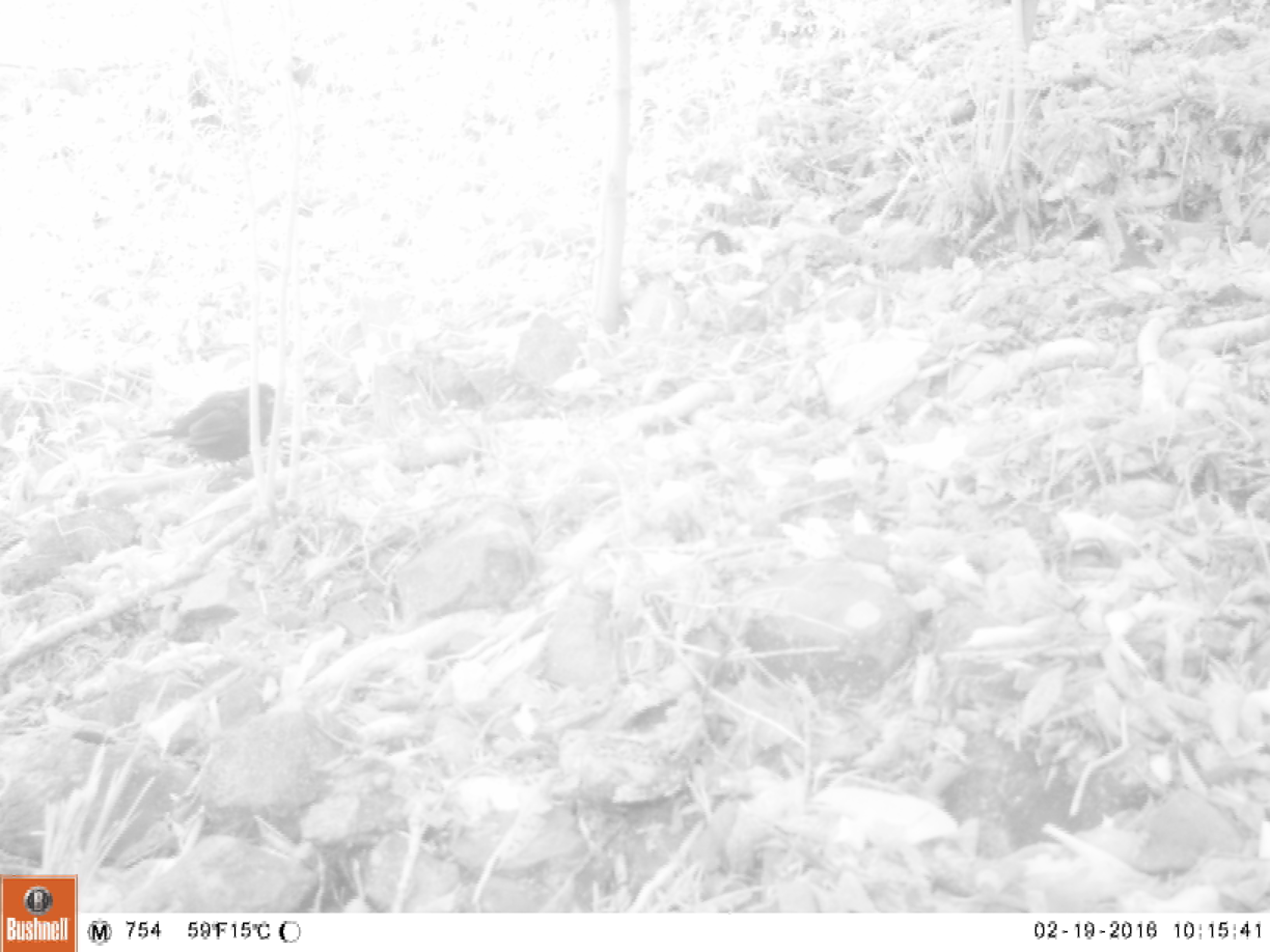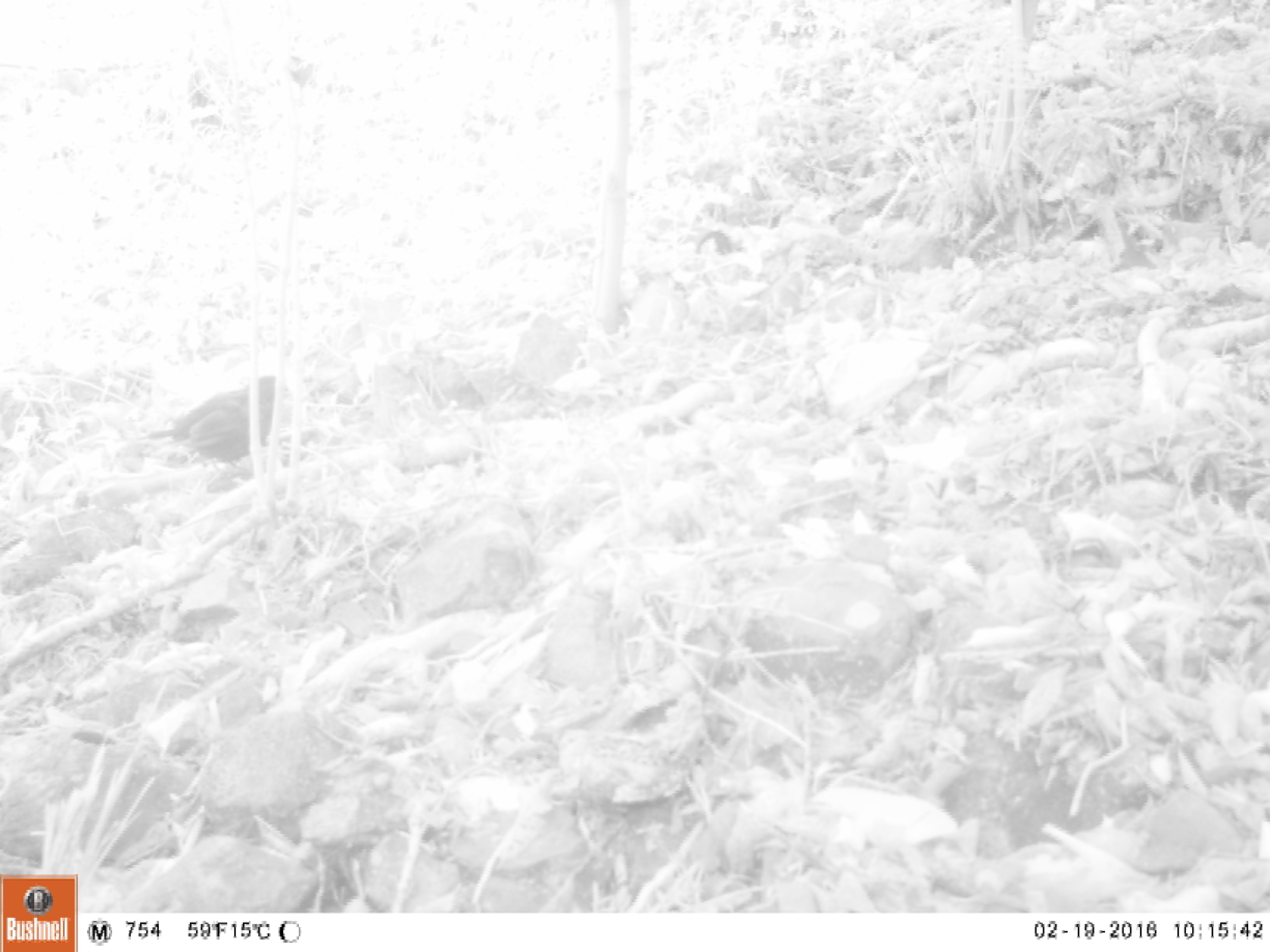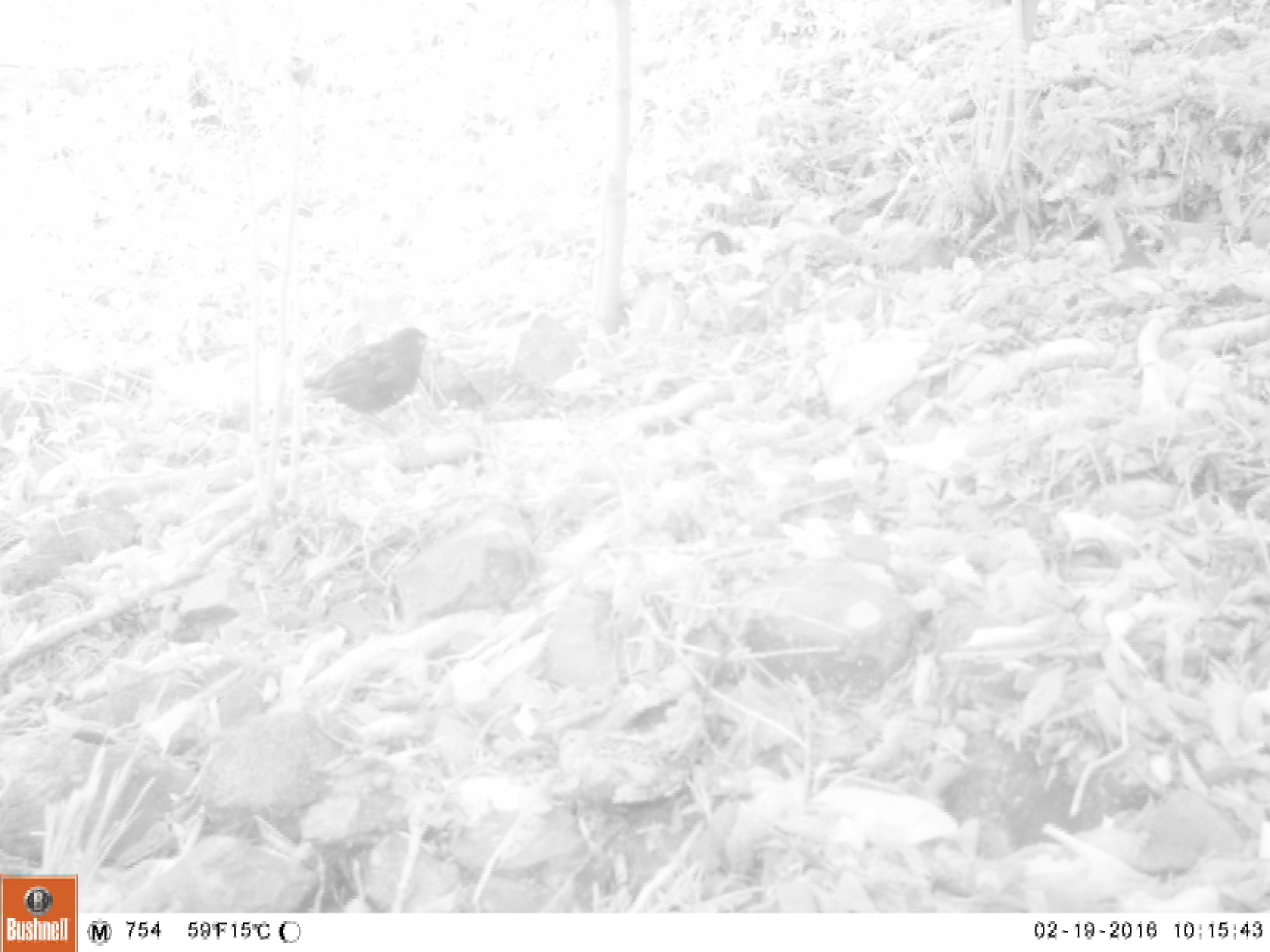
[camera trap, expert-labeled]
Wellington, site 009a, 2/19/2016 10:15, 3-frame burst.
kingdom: Animalia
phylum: Chordata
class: Aves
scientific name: Aves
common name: bird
Bird (Aves).